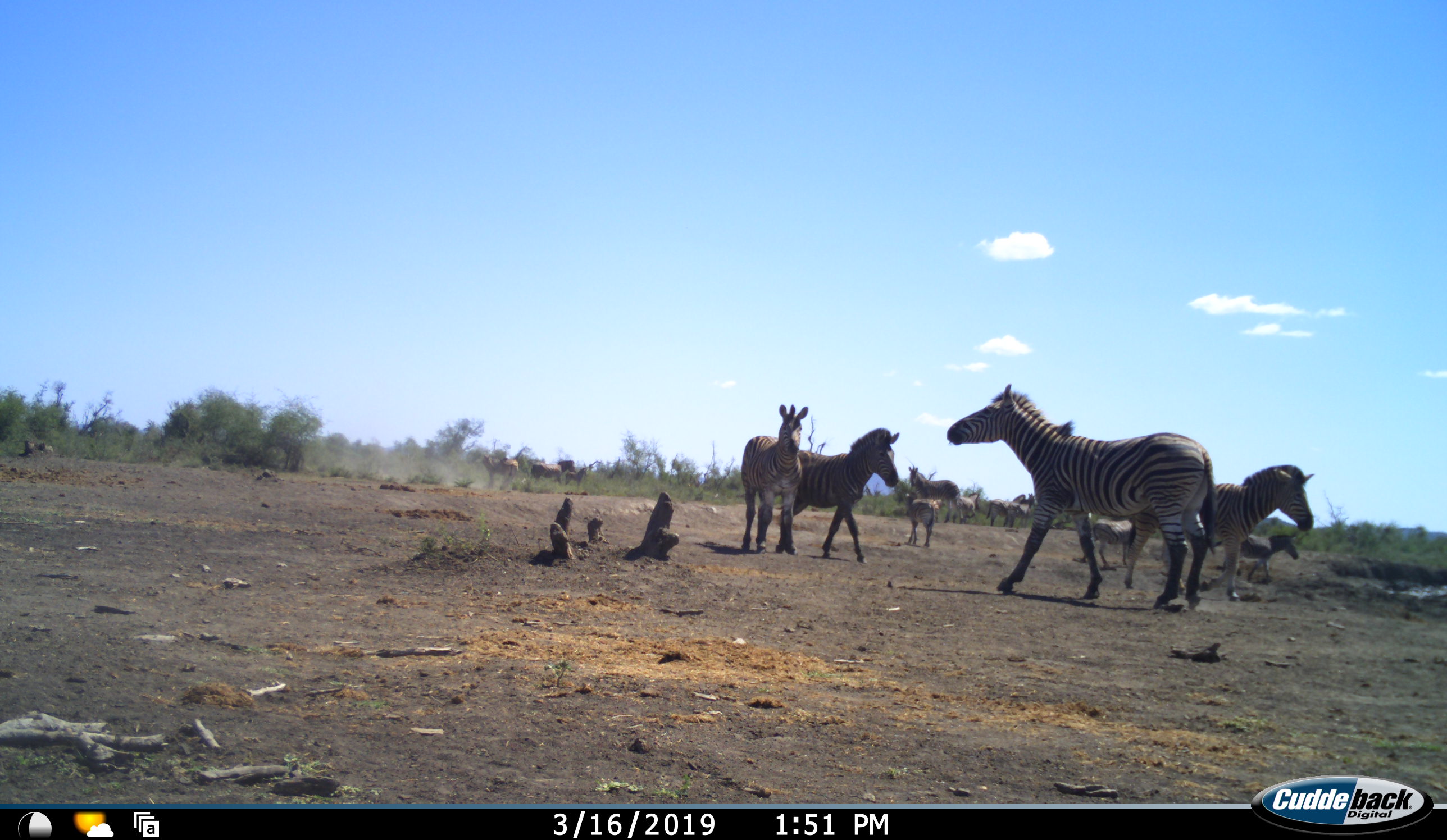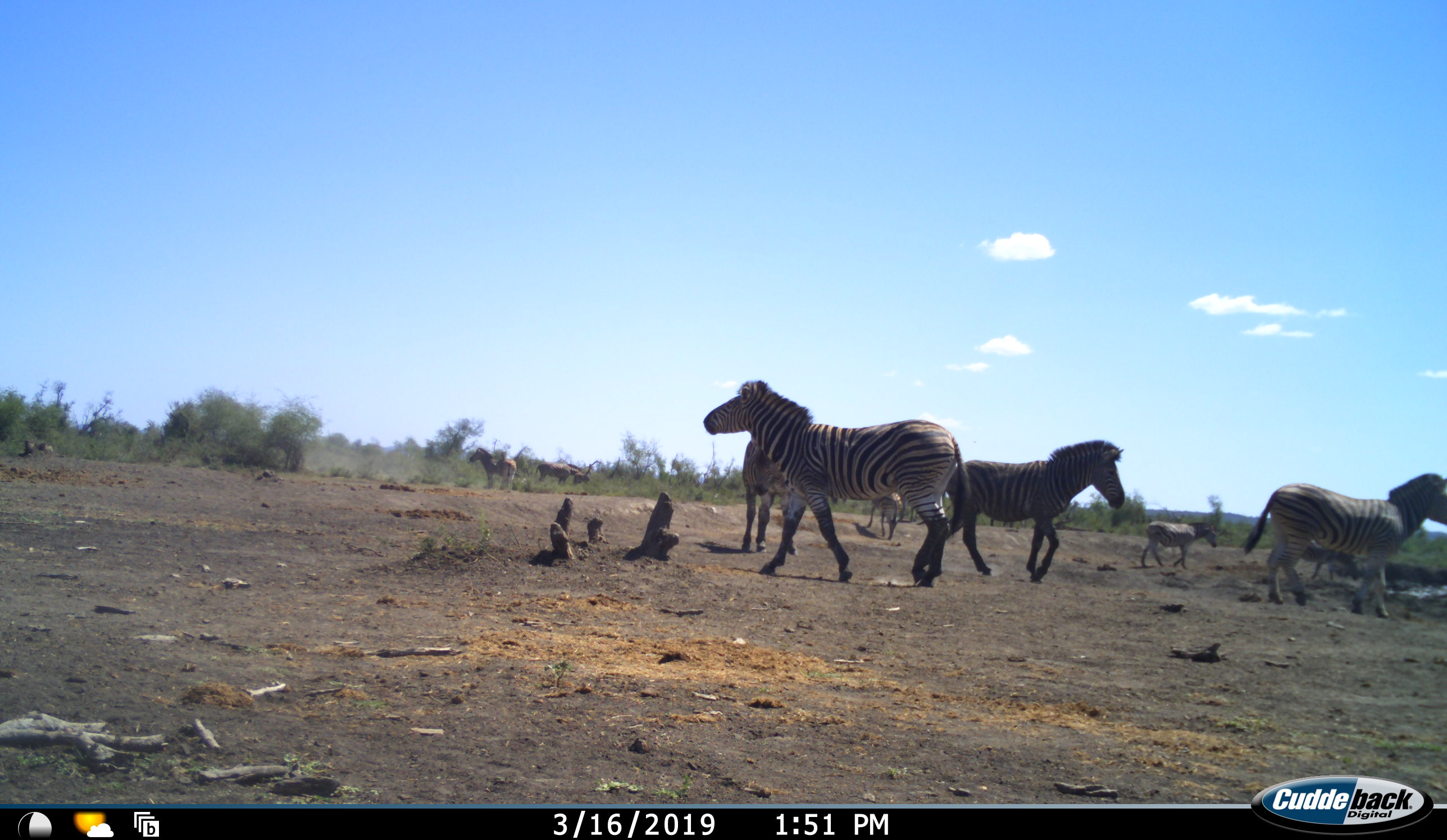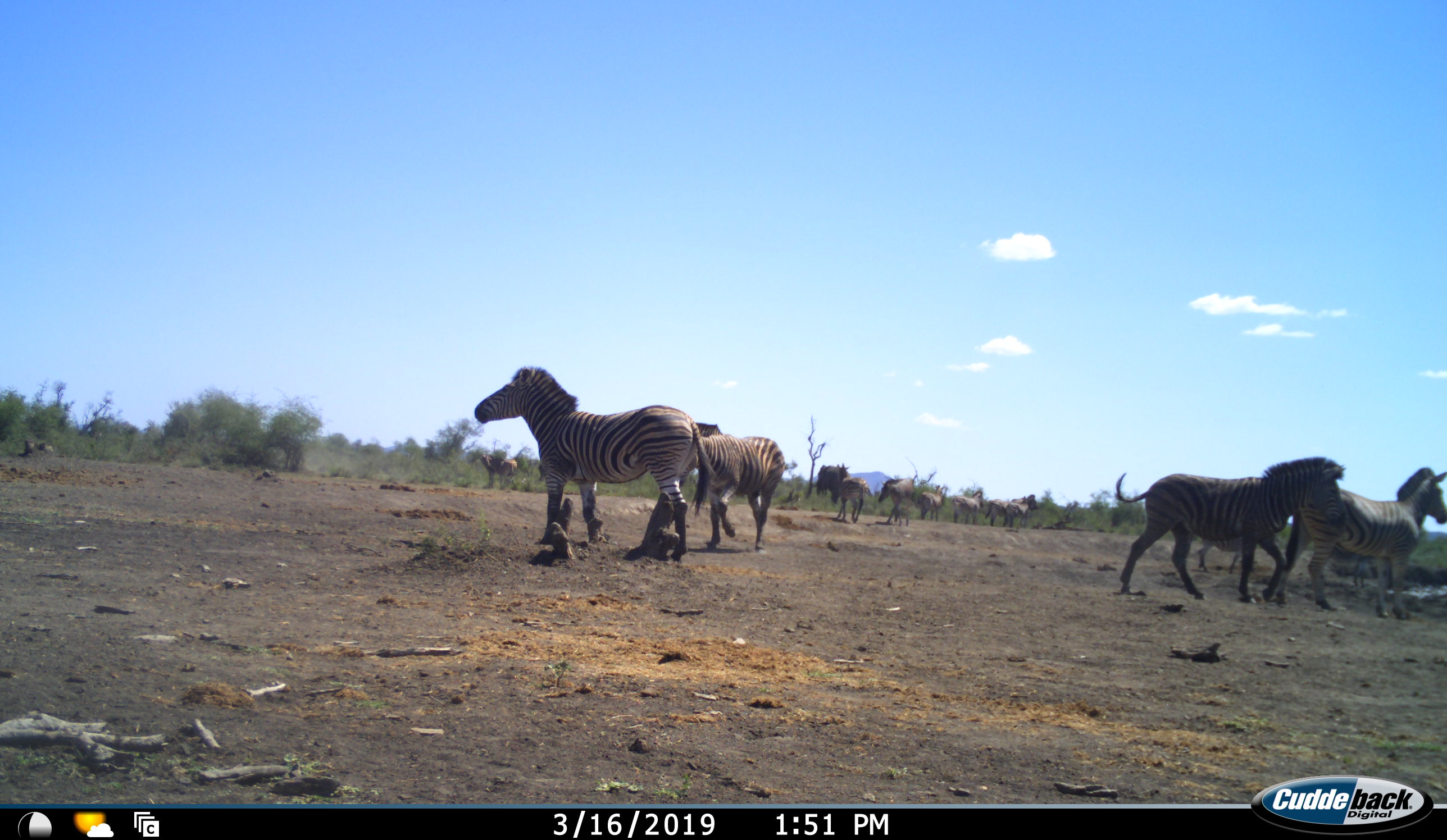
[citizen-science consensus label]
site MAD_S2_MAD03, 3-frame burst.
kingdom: Animalia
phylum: Chordata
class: Mammalia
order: Perissodactyla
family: Equidae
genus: Equus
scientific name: Equus quagga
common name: plains zebra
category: zebraplains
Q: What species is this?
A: Zebraplains (plains zebra) (Equus quagga).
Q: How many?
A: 11-50.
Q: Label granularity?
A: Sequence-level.